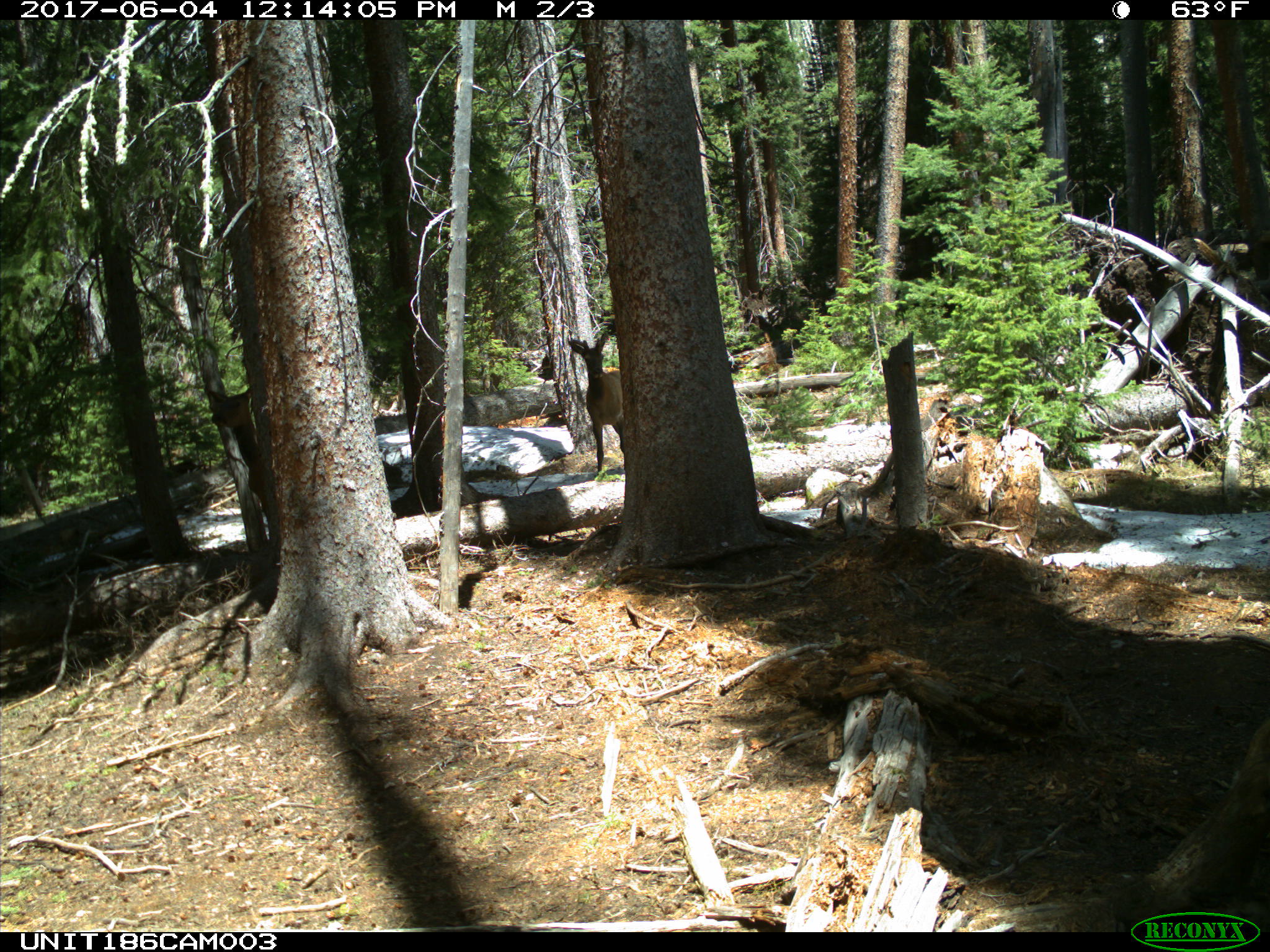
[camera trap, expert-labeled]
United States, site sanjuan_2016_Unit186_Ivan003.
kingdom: Animalia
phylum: Chordata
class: Mammalia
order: Artiodactyla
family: Cervidae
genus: Cervus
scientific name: Cervus elaphus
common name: red deer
Cervus elaphus (red deer).